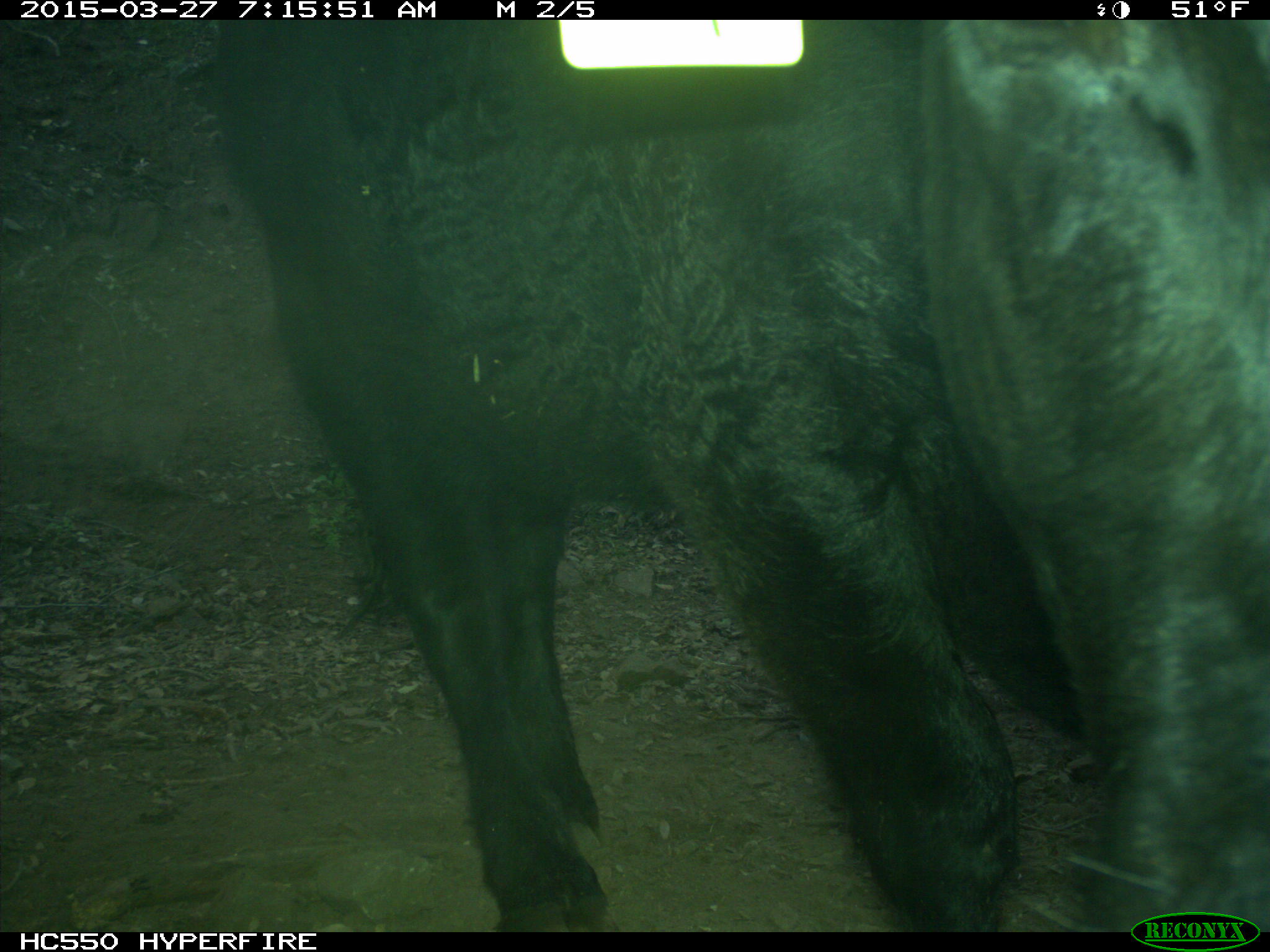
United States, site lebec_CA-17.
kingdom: Animalia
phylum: Chordata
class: Mammalia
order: Artiodactyla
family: Bovidae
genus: Bos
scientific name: Bos taurus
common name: domestic cow